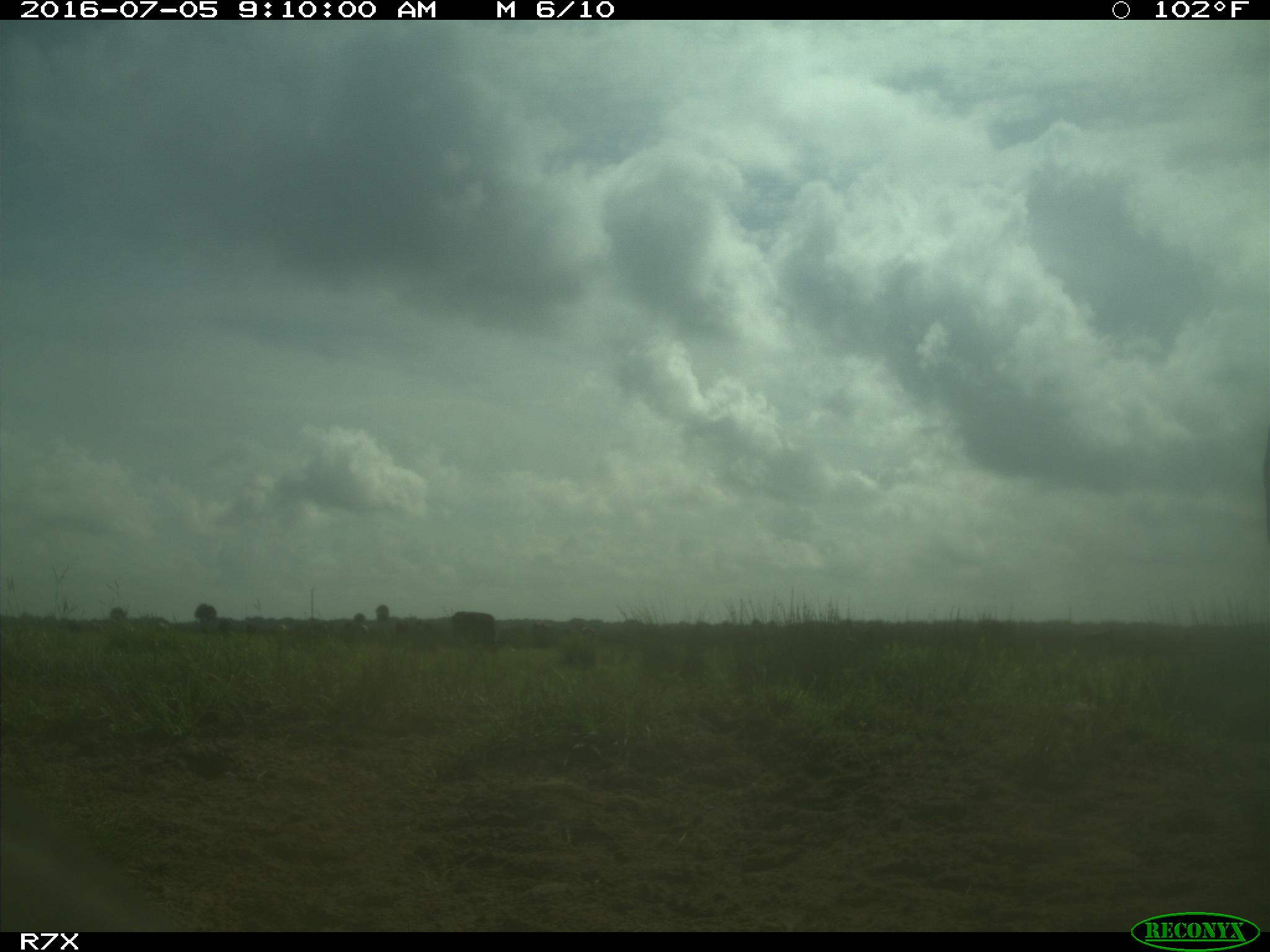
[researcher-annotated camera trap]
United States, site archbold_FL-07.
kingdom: Animalia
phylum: Chordata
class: Mammalia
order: Artiodactyla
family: Bovidae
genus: Bos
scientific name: Bos taurus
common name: domestic cow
Bos taurus (domestic cow).